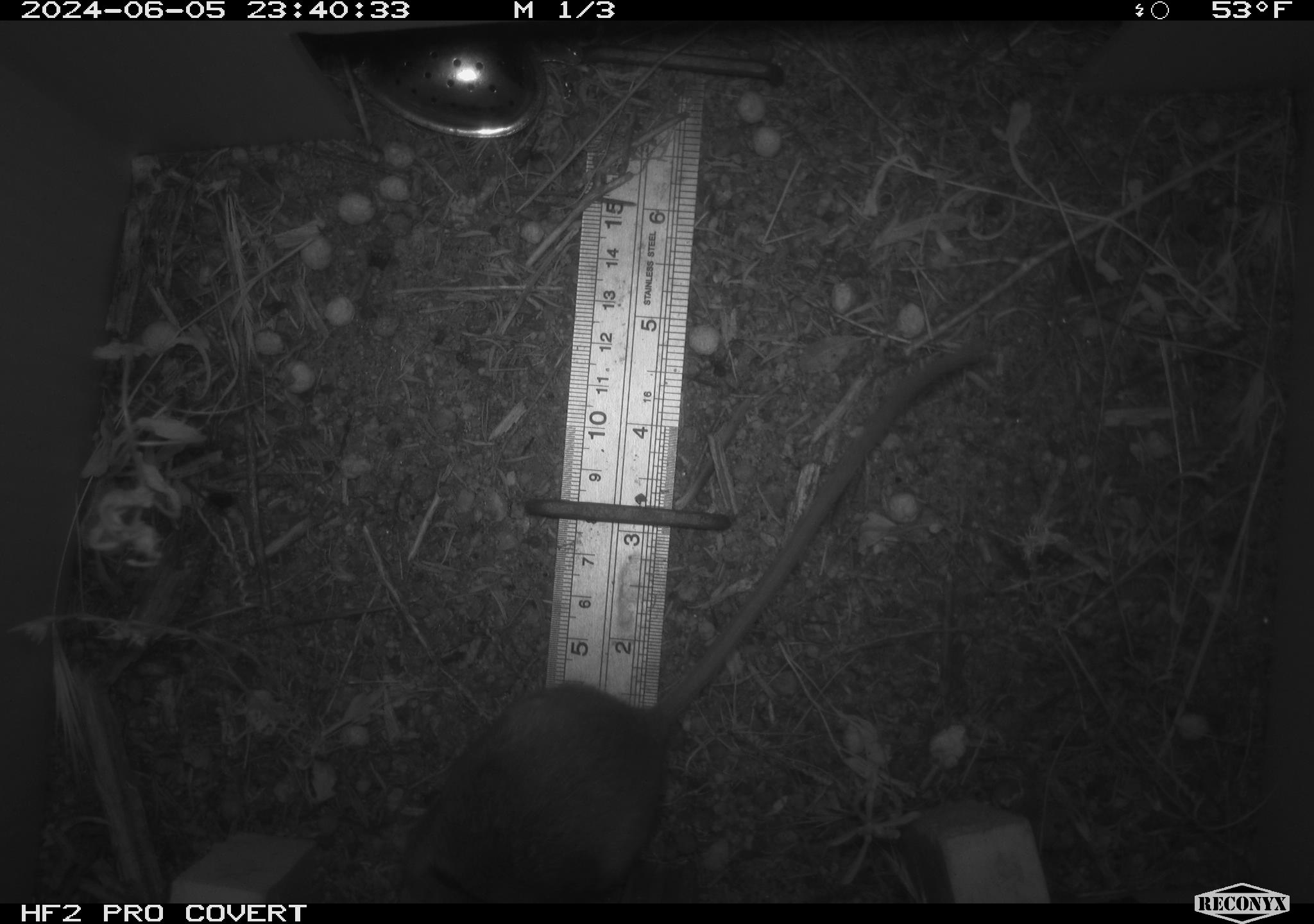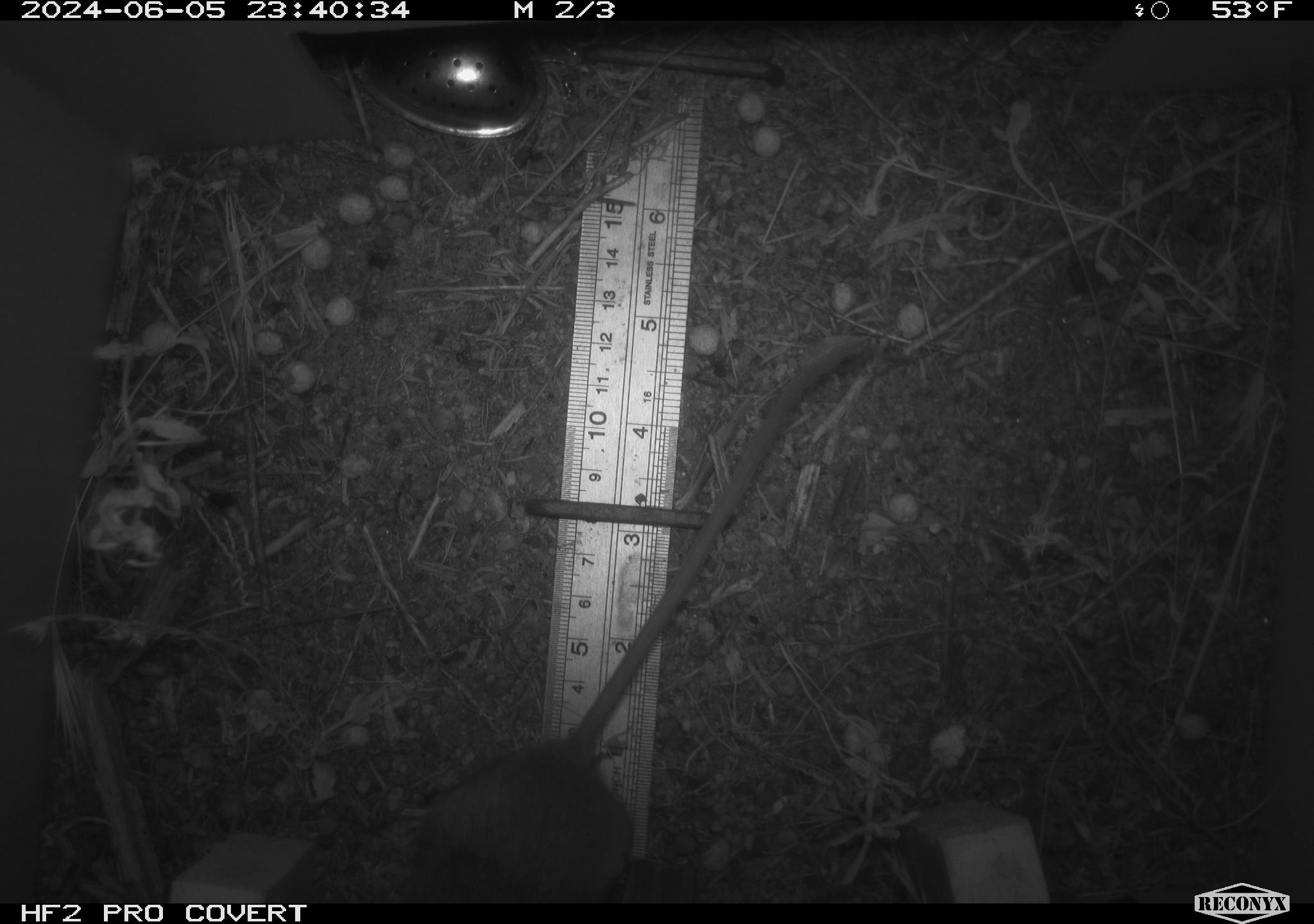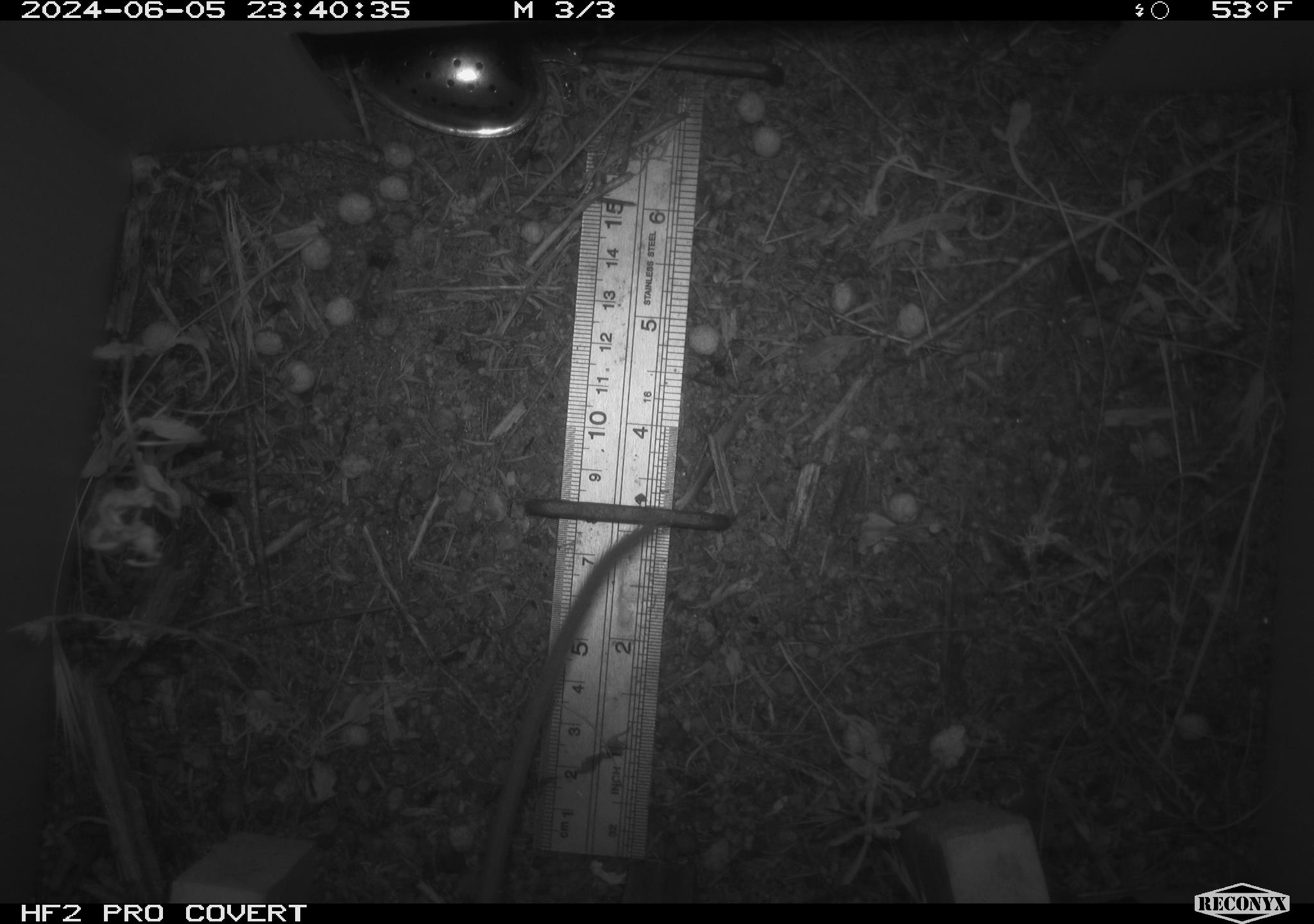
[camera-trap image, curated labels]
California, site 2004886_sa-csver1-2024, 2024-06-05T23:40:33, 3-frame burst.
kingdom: Animalia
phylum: Chordata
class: Mammalia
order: Rodentia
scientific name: Rodentia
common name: rodent